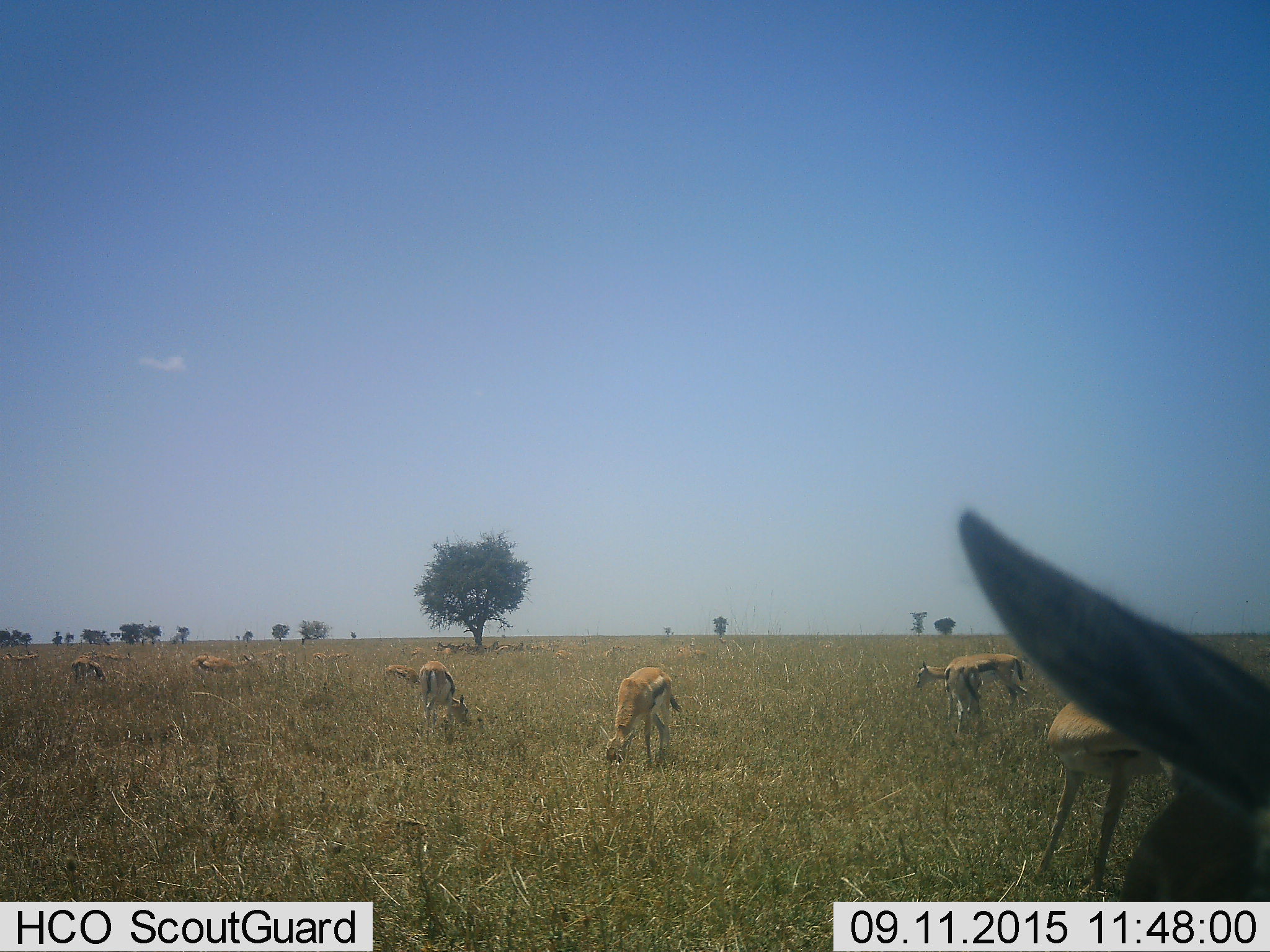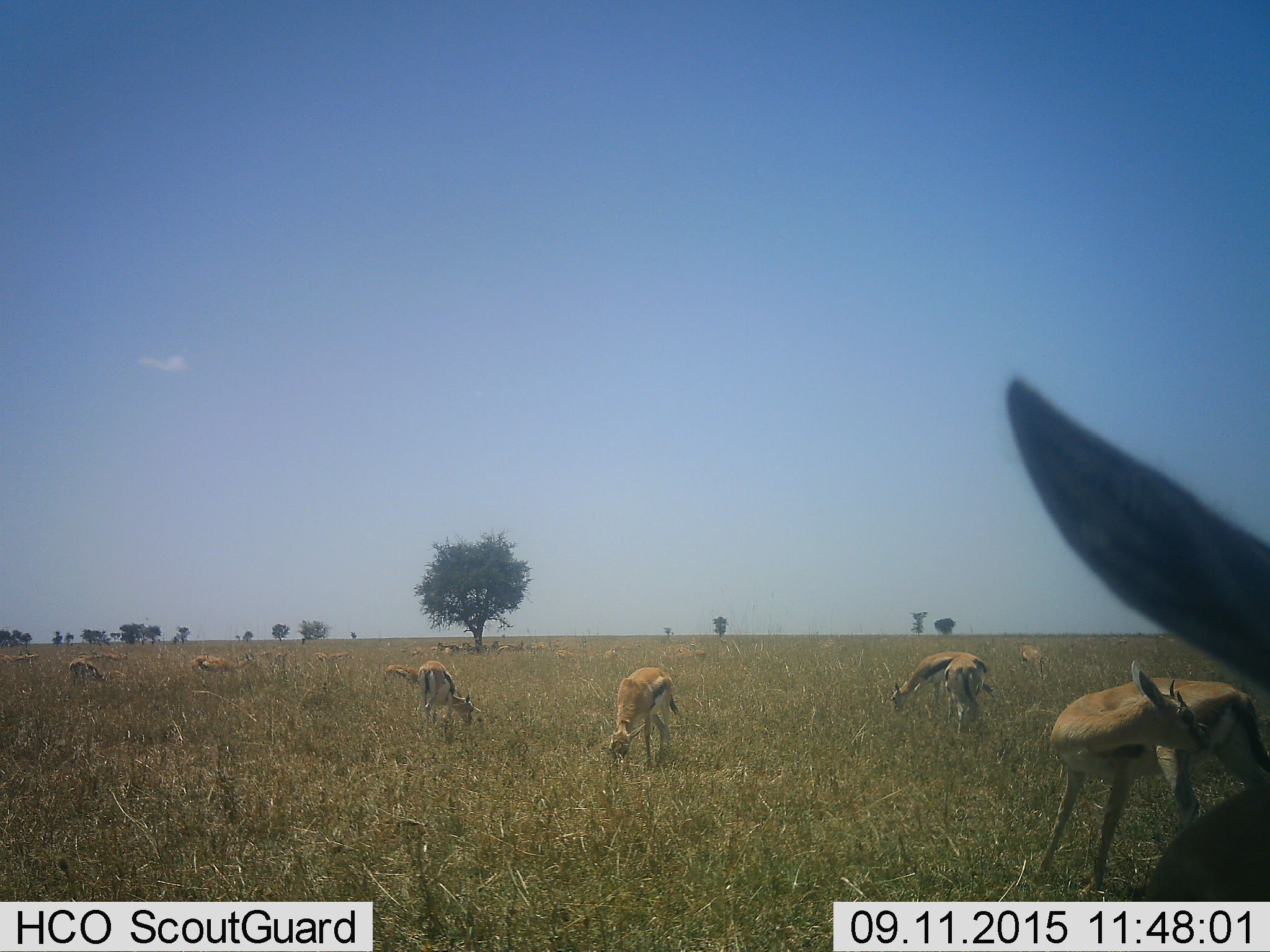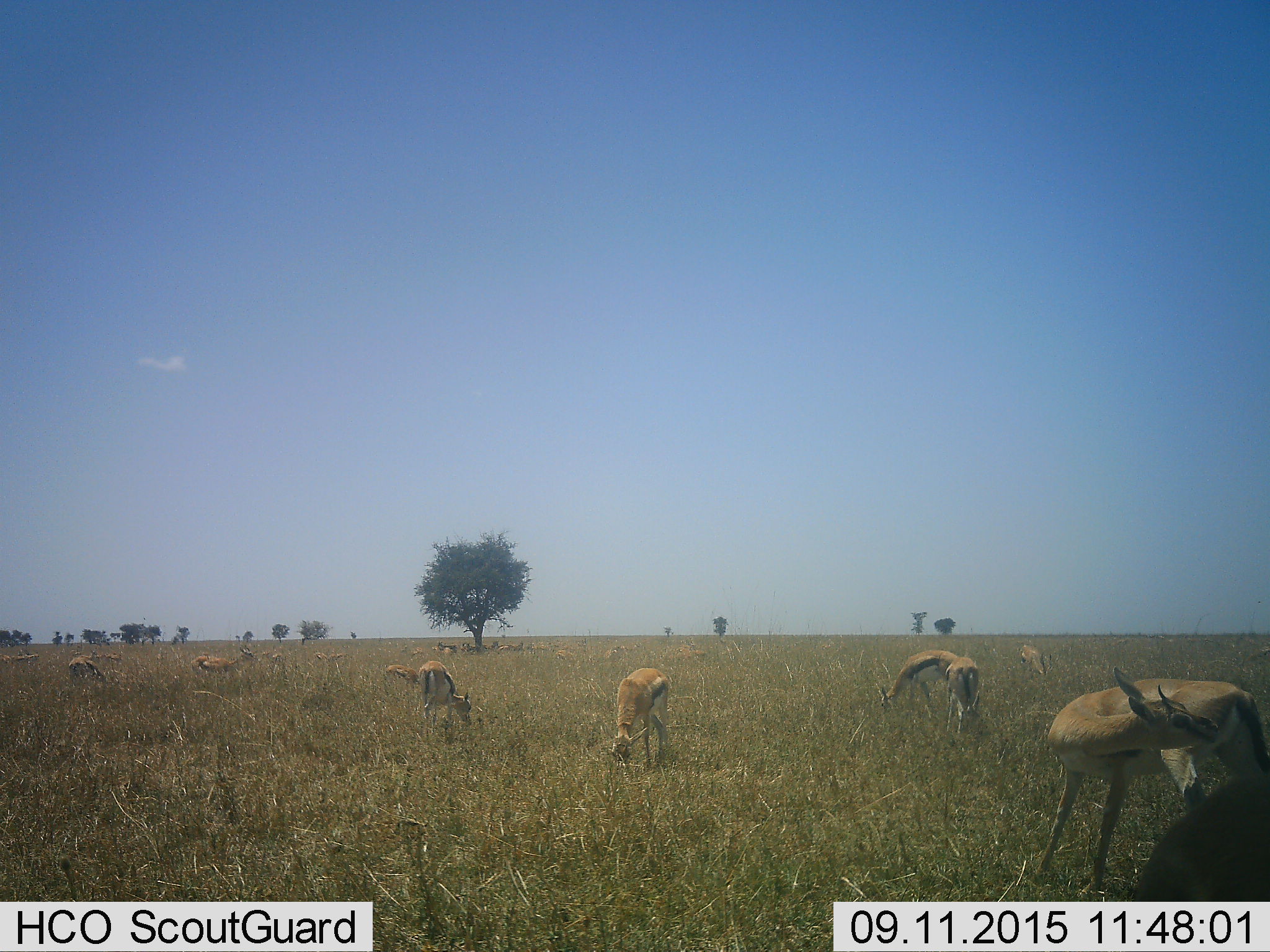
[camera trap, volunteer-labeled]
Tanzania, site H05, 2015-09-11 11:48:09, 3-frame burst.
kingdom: Animalia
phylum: Chordata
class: Mammalia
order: Artiodactyla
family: Bovidae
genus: Eudorcas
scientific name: Eudorcas thomsonii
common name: thomson's gazelle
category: gazellethomsons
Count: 11-50.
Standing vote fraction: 89%.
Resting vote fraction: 78%.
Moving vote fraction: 33%.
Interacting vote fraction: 11%.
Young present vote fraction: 22%.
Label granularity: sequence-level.